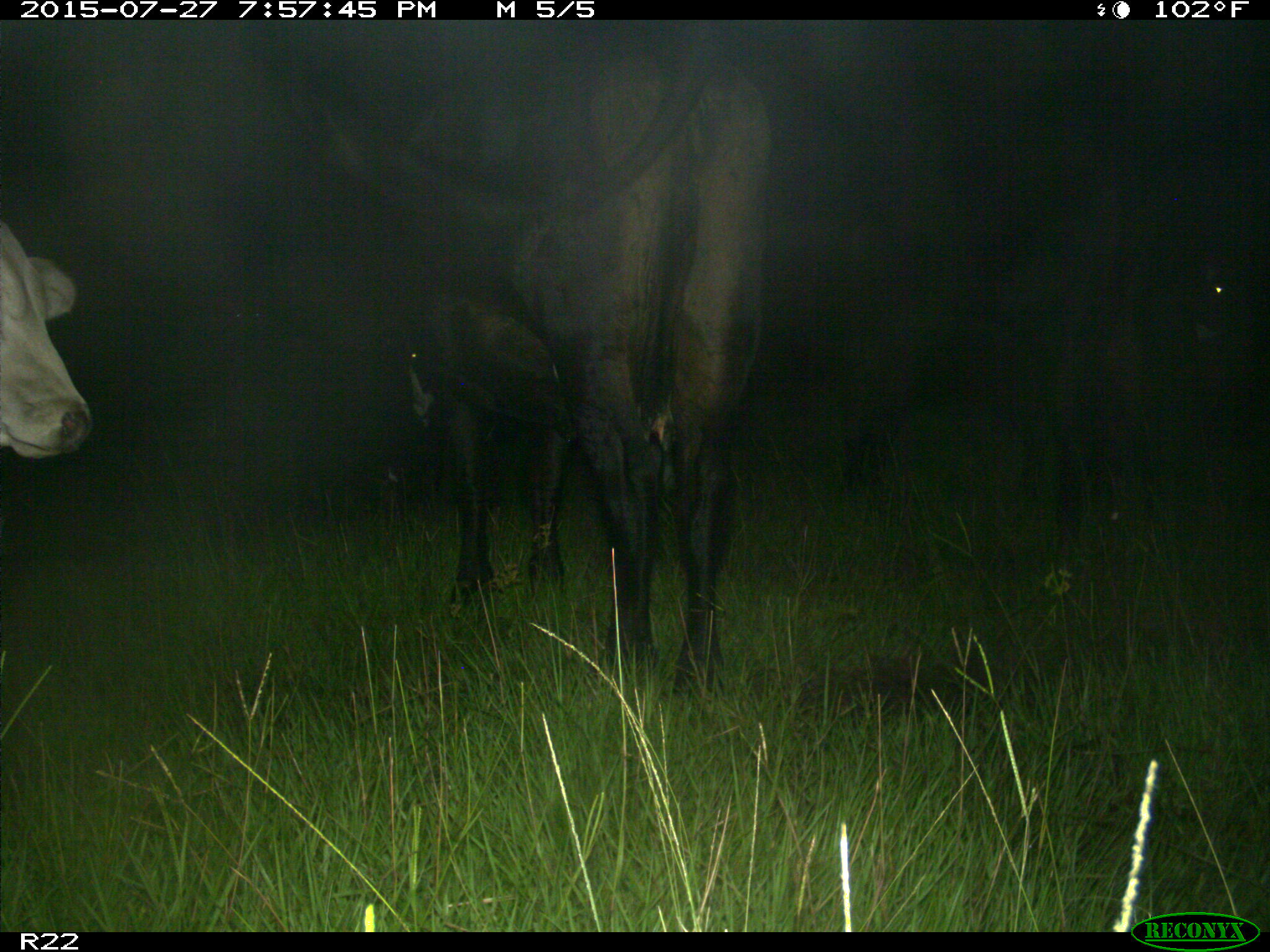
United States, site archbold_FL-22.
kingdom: Animalia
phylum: Chordata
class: Mammalia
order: Artiodactyla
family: Bovidae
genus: Bos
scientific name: Bos taurus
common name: domestic cow